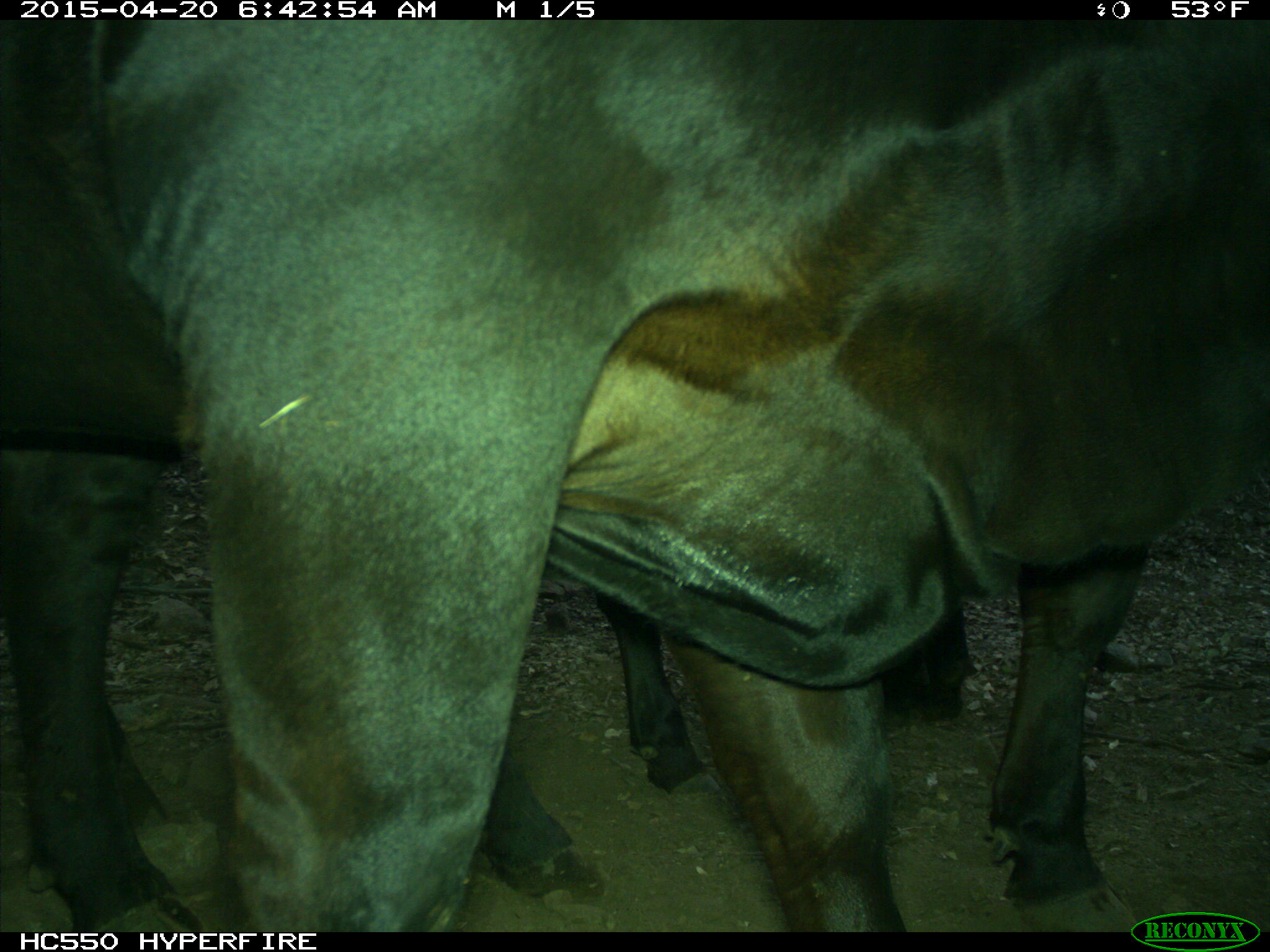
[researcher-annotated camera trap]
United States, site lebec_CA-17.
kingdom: Animalia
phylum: Chordata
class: Mammalia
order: Artiodactyla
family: Bovidae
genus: Bos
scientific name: Bos taurus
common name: domestic cow